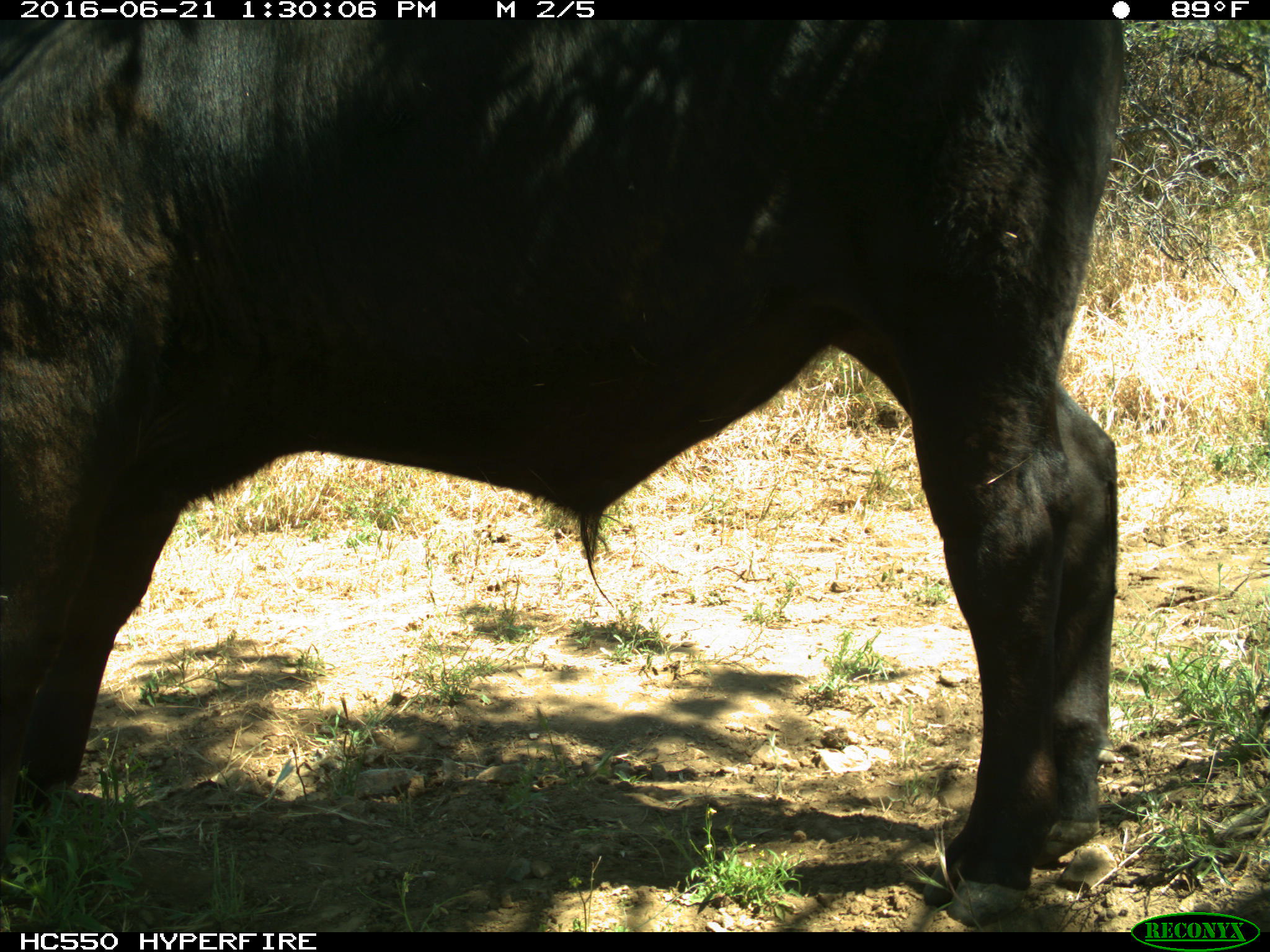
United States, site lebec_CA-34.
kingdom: Animalia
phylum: Chordata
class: Mammalia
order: Artiodactyla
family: Bovidae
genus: Bos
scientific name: Bos taurus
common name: domestic cow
Bos taurus (domestic cow).